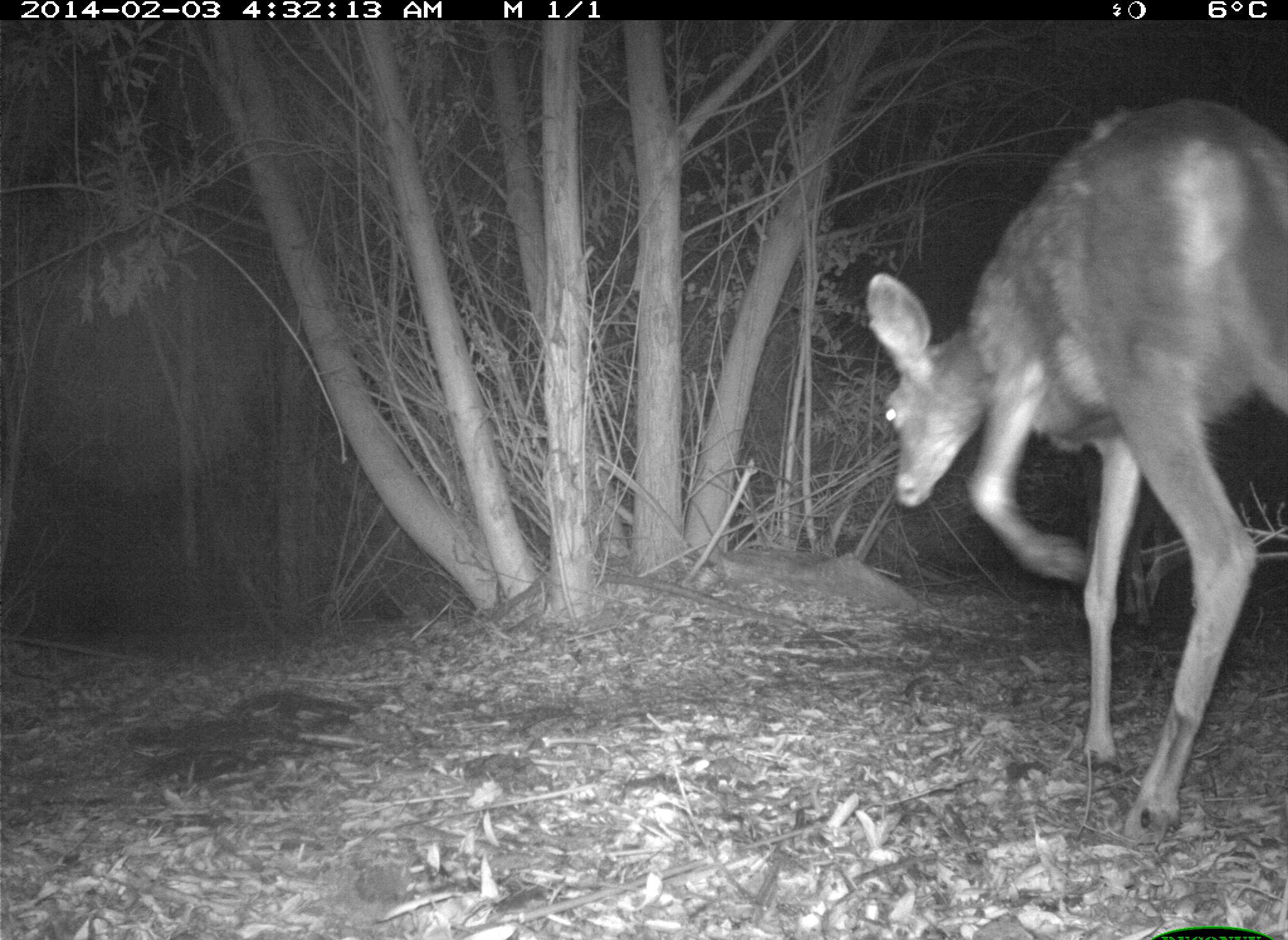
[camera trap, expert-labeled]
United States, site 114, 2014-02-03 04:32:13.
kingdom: Animalia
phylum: Chordata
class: Mammalia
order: Artiodactyla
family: Cervidae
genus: Odocoileus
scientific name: Odocoileus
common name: deer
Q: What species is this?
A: Deer (Odocoileus).